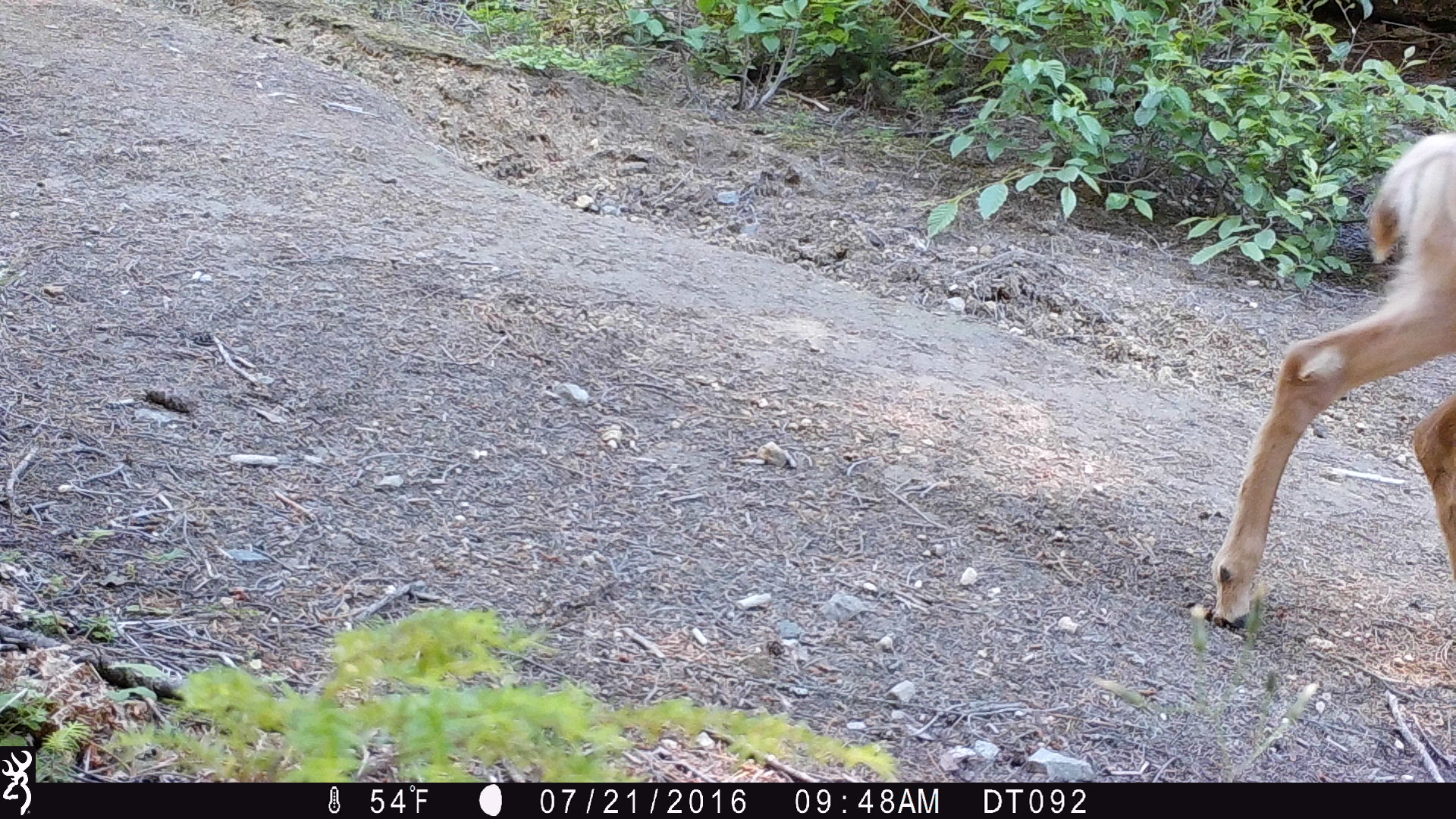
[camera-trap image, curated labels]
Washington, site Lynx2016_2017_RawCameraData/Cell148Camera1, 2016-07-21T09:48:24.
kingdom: Animalia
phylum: Chordata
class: Mammalia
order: Artiodactyla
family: Cervidae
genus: Odocoileus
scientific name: Odocoileus hemionus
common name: mule deer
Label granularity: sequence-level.